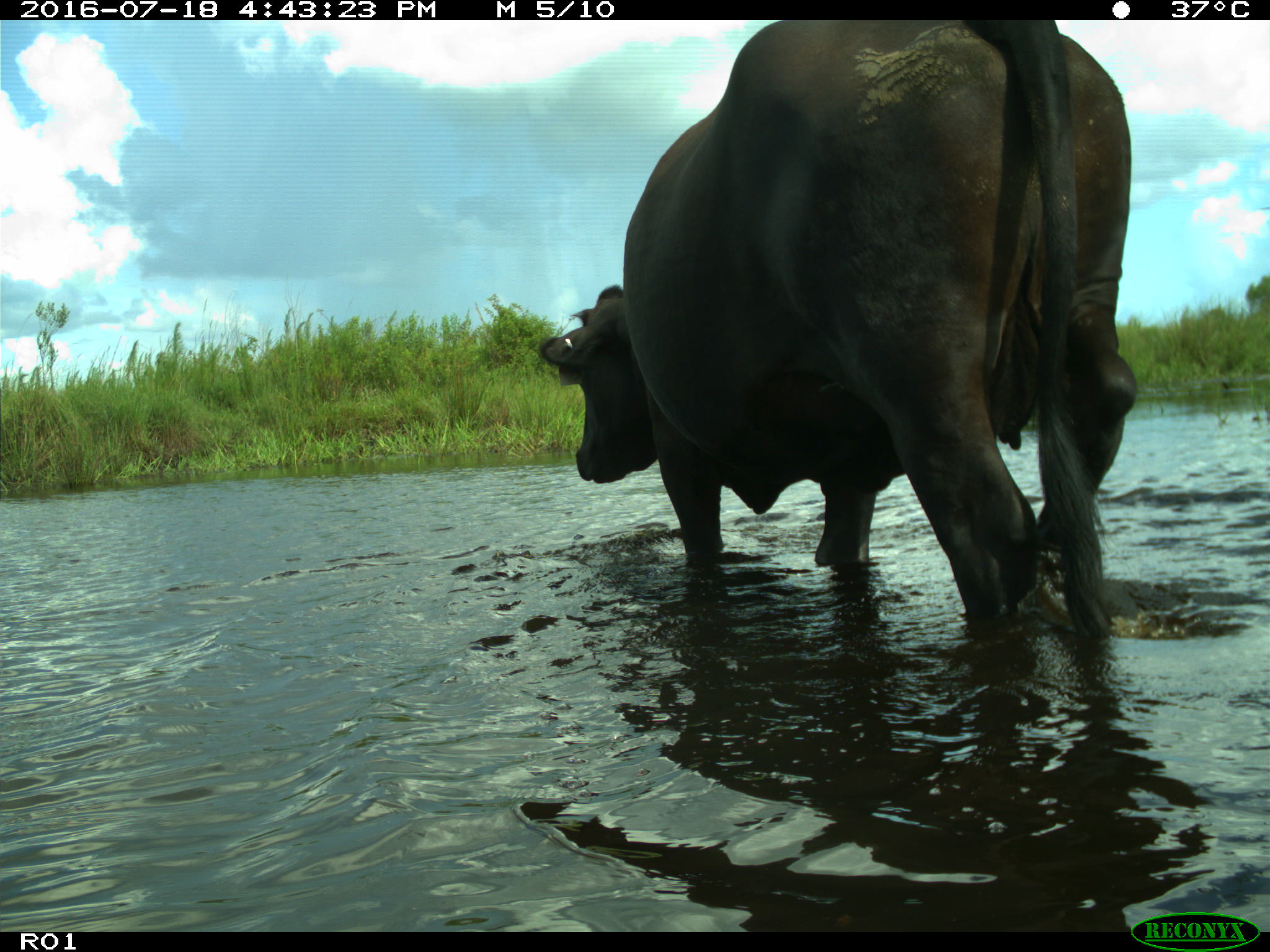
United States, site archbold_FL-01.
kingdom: Animalia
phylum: Chordata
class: Mammalia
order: Artiodactyla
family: Bovidae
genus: Bos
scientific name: Bos taurus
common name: domestic cow